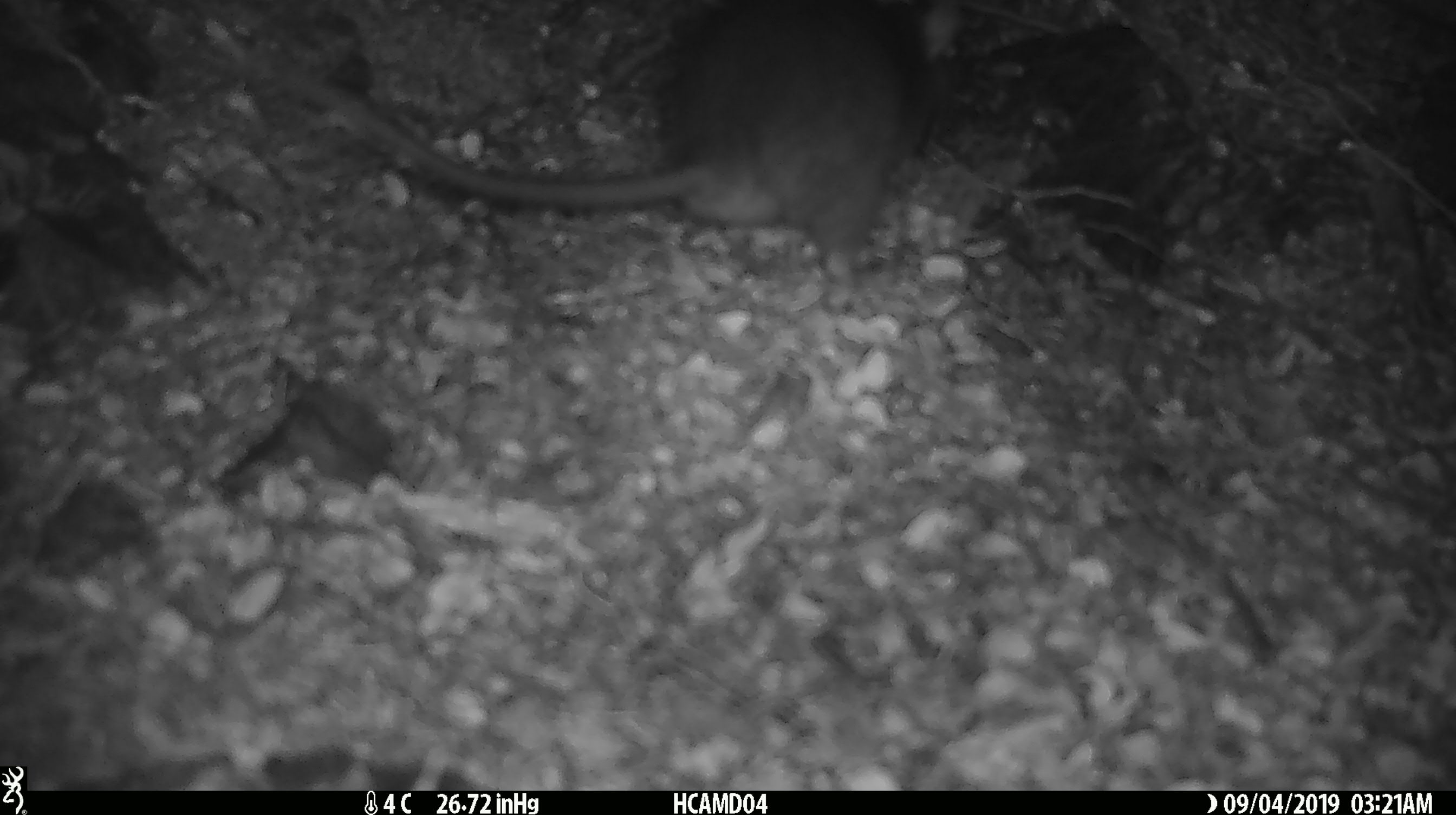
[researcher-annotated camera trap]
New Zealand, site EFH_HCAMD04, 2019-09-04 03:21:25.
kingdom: Animalia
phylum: Chordata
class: Mammalia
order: Rodentia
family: Muridae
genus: Mus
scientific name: Mus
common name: mouse